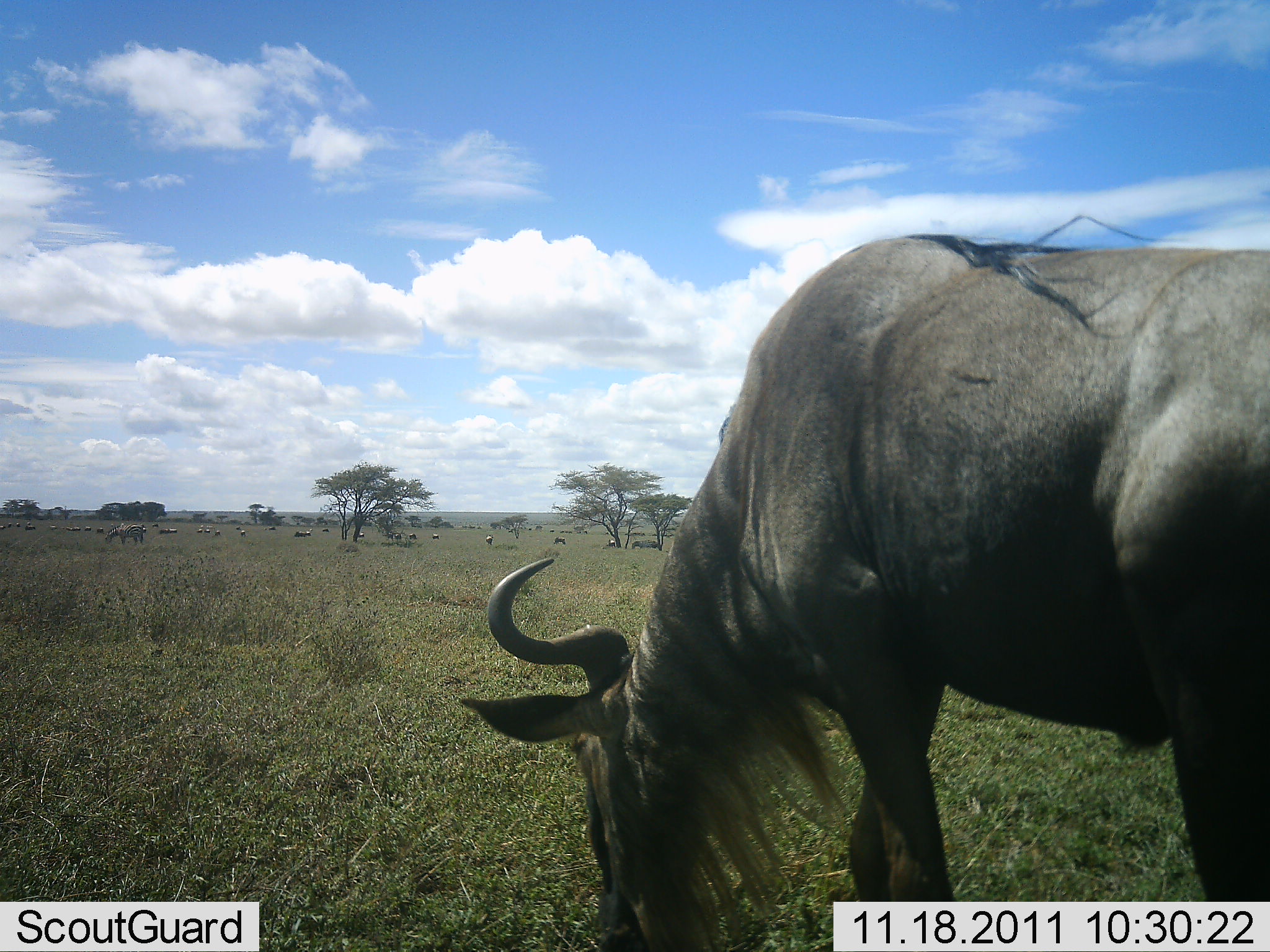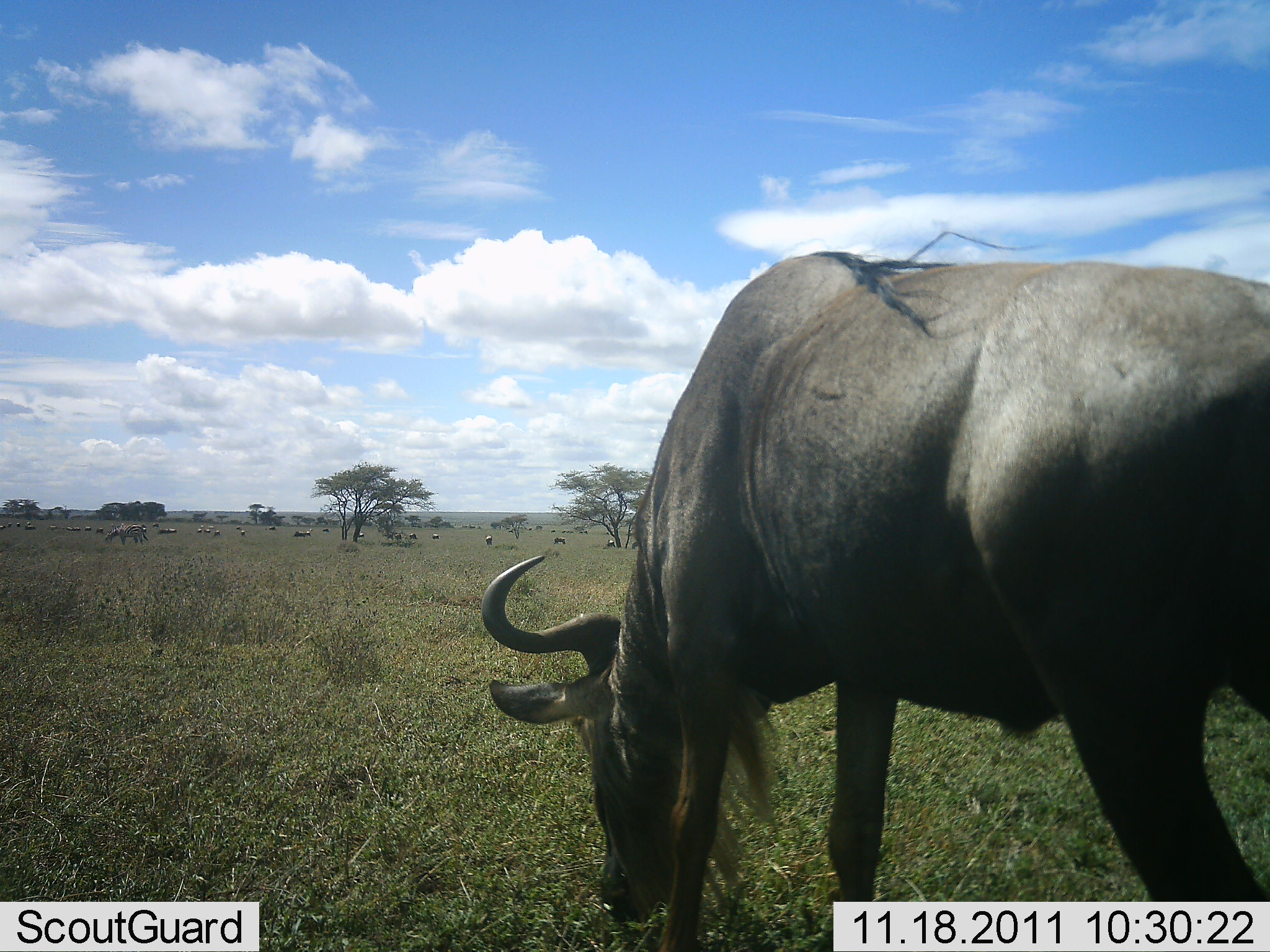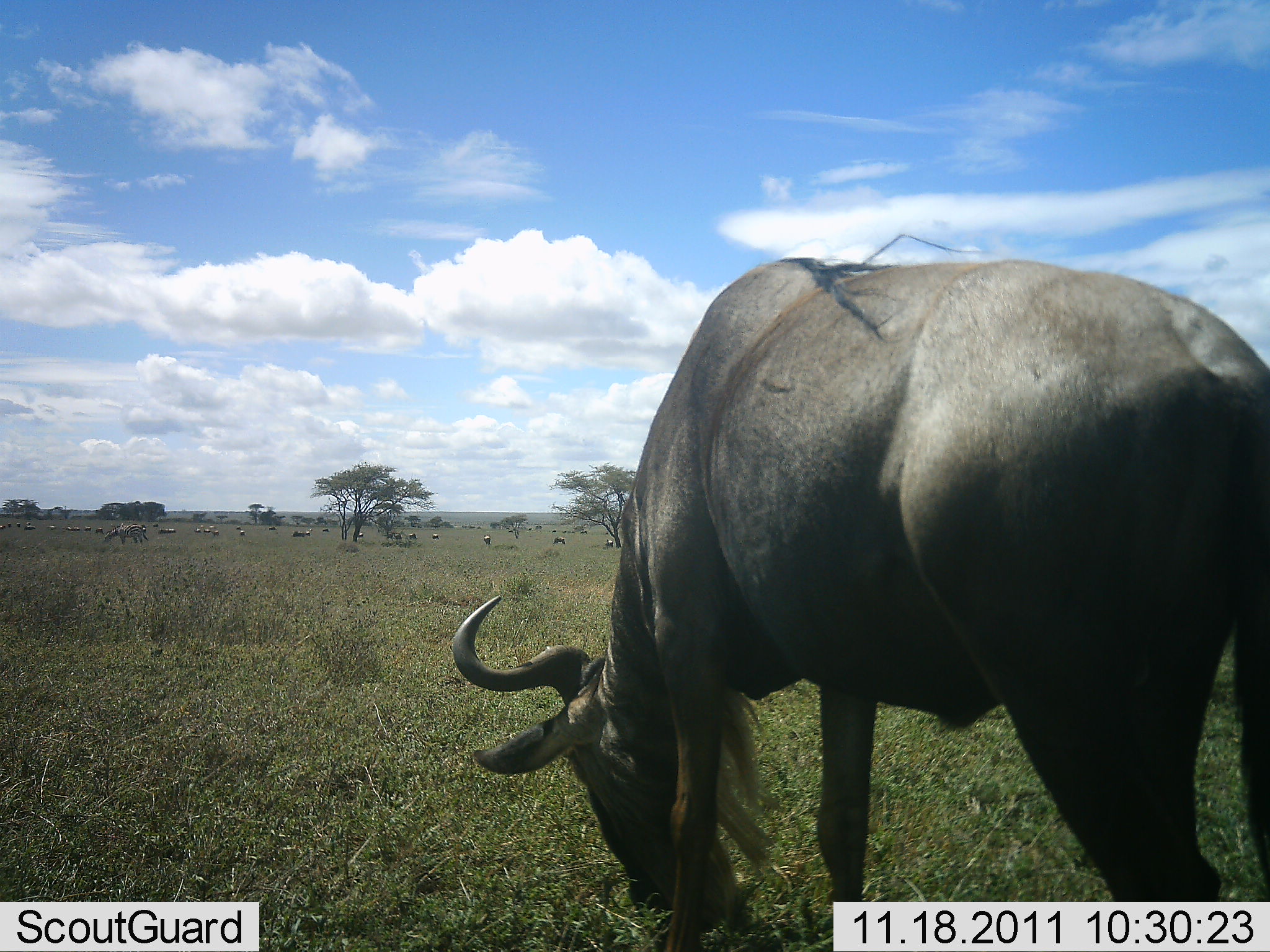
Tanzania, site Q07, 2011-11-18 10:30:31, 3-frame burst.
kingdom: Animalia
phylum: Chordata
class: Mammalia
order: Artiodactyla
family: Bovidae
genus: Connochaetes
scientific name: Connochaetes taurinus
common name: blue wildebeest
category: wildebeest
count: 1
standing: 47%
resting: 0%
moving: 13%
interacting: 0%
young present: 0%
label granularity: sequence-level